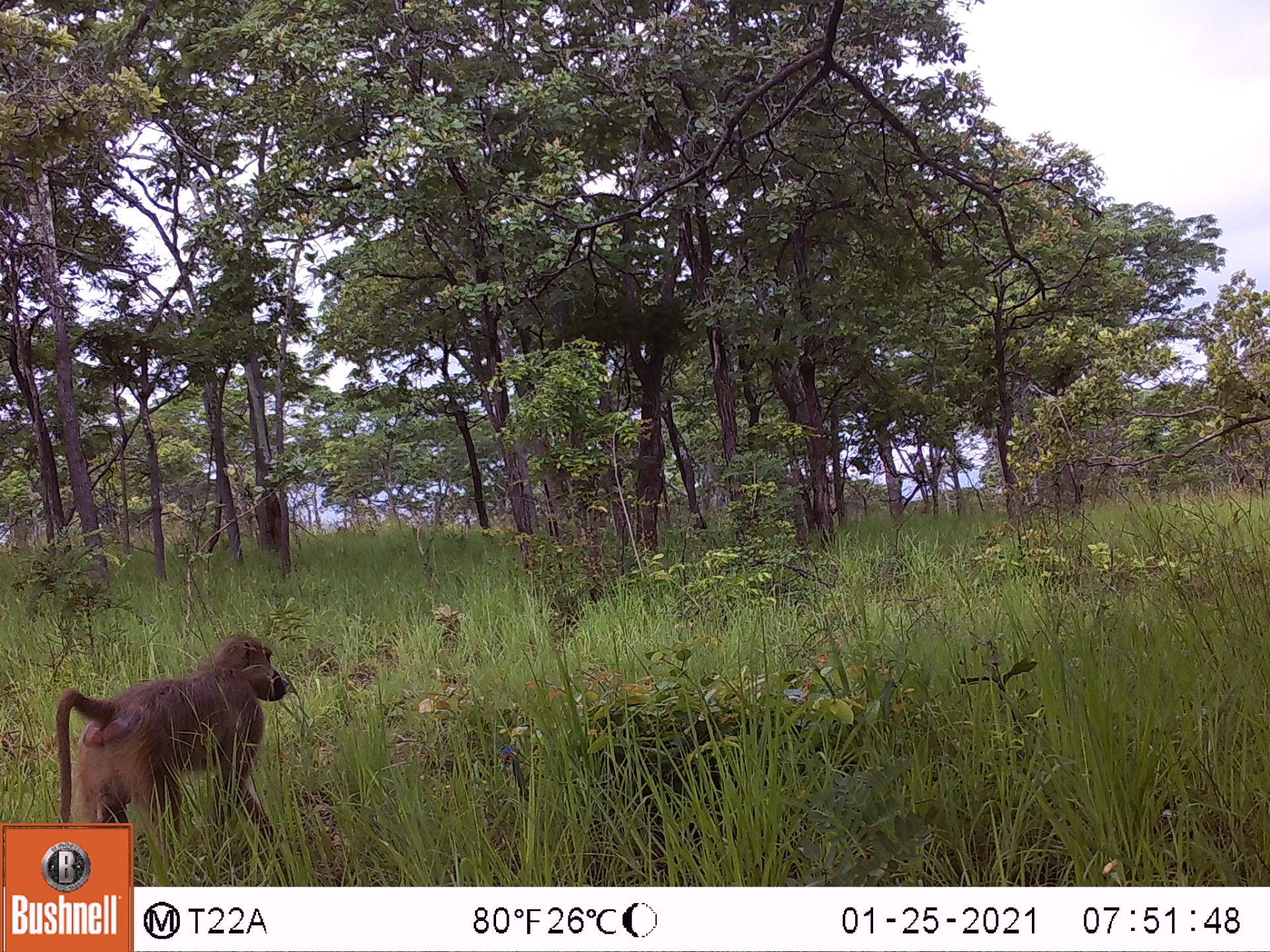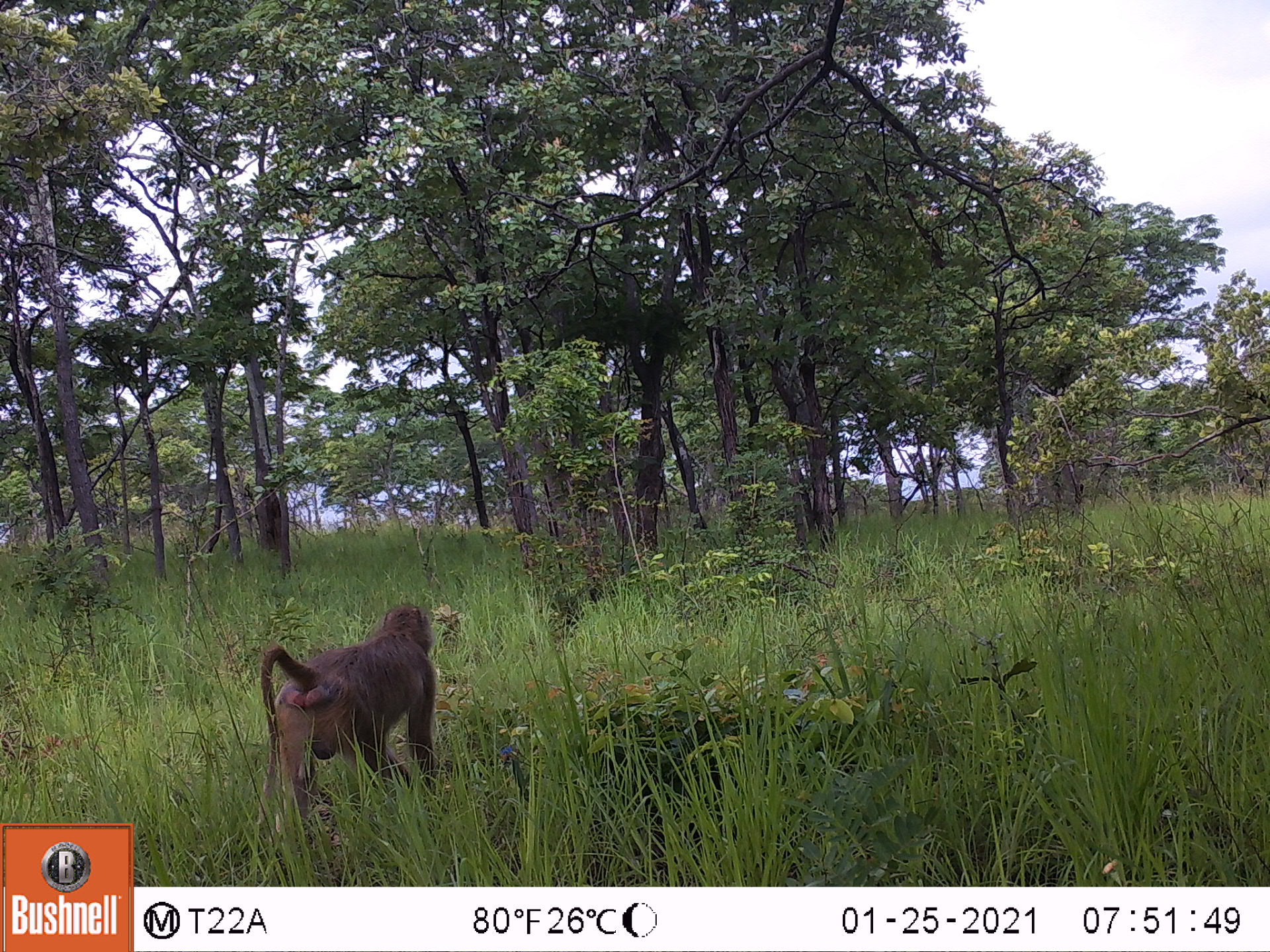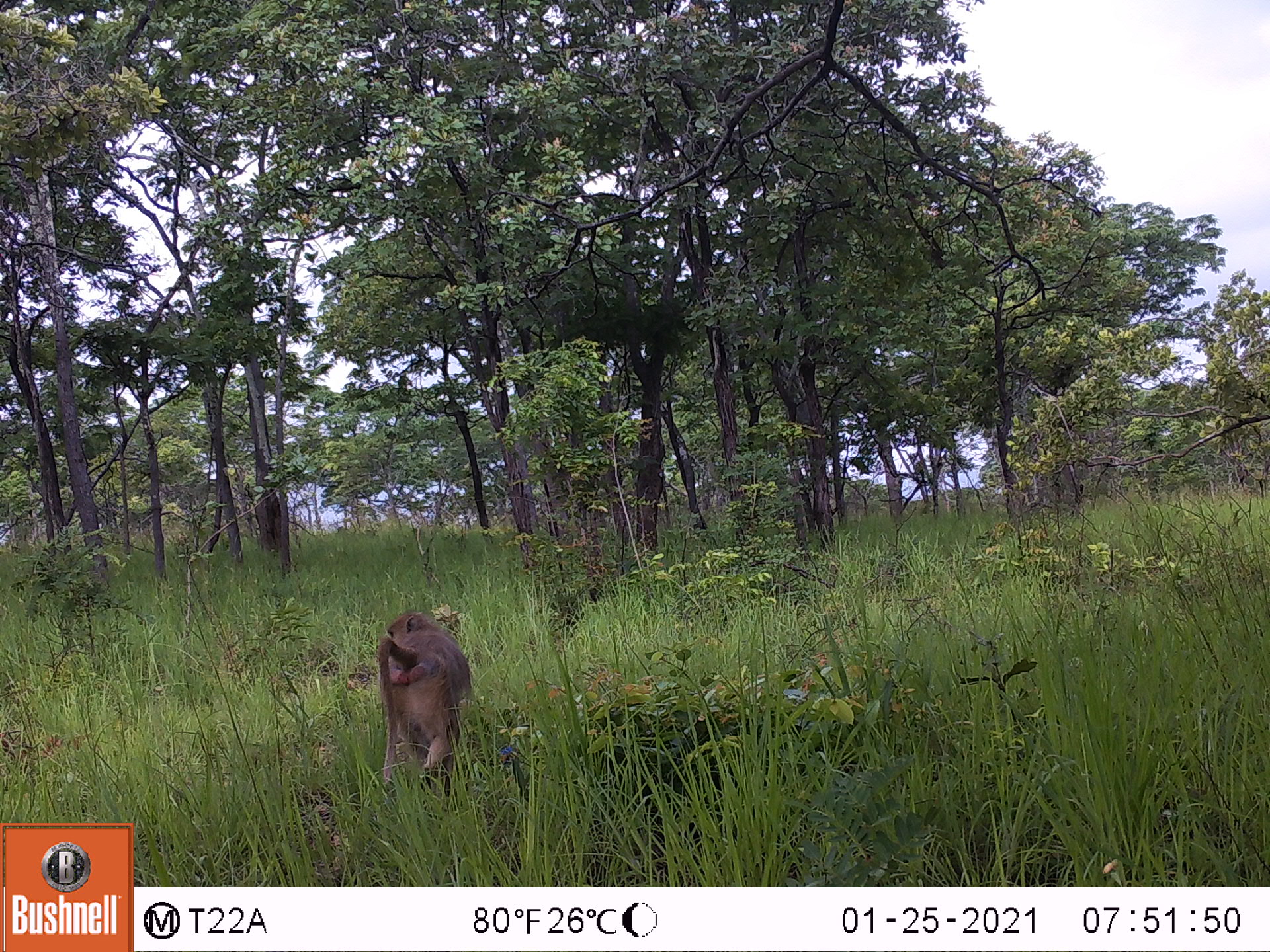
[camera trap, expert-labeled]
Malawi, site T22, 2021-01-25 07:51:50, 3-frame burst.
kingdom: Animalia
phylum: Chordata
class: Mammalia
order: Primates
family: Cercopithecidae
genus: Papio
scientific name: Papio cynocephalus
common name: yellow baboon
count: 1